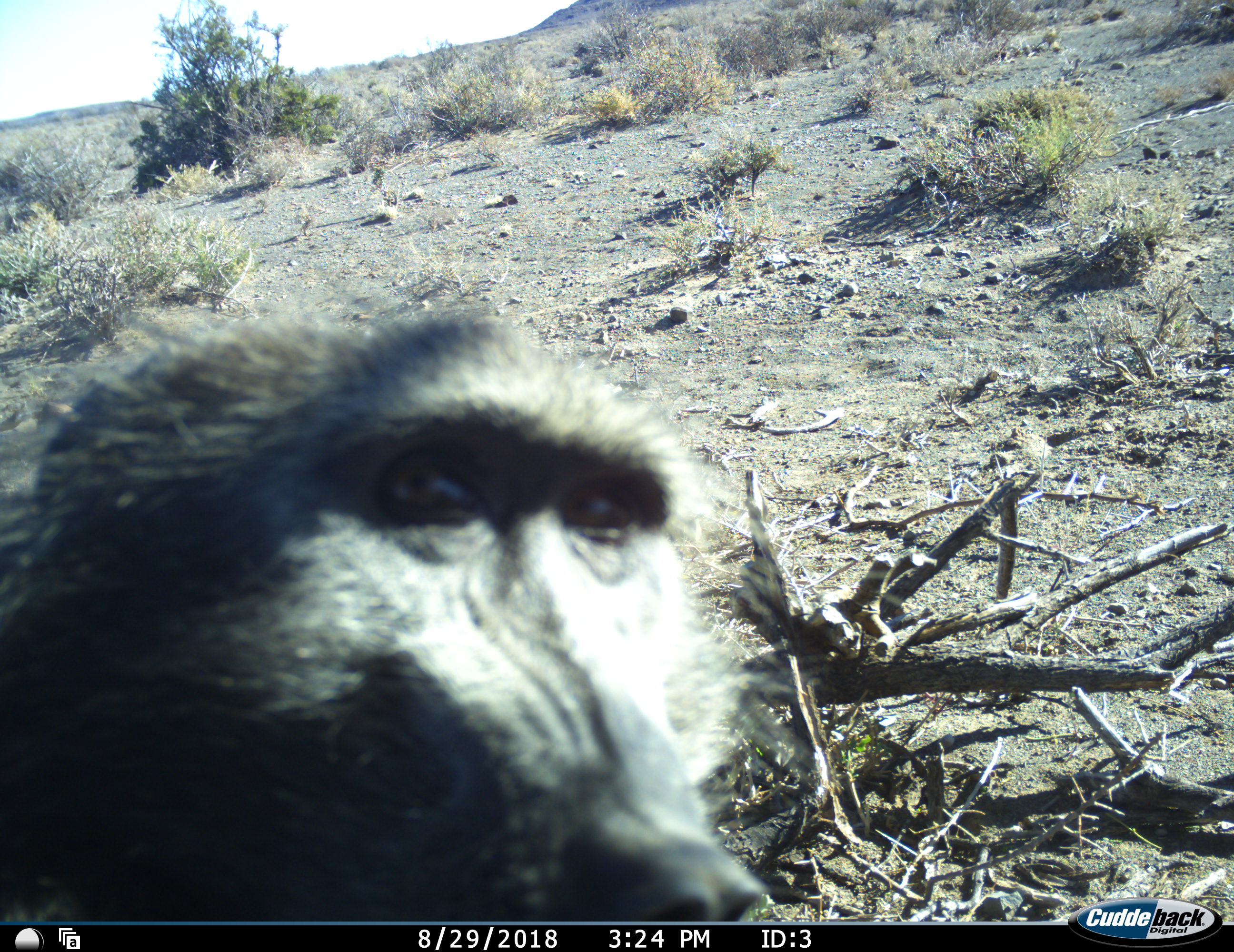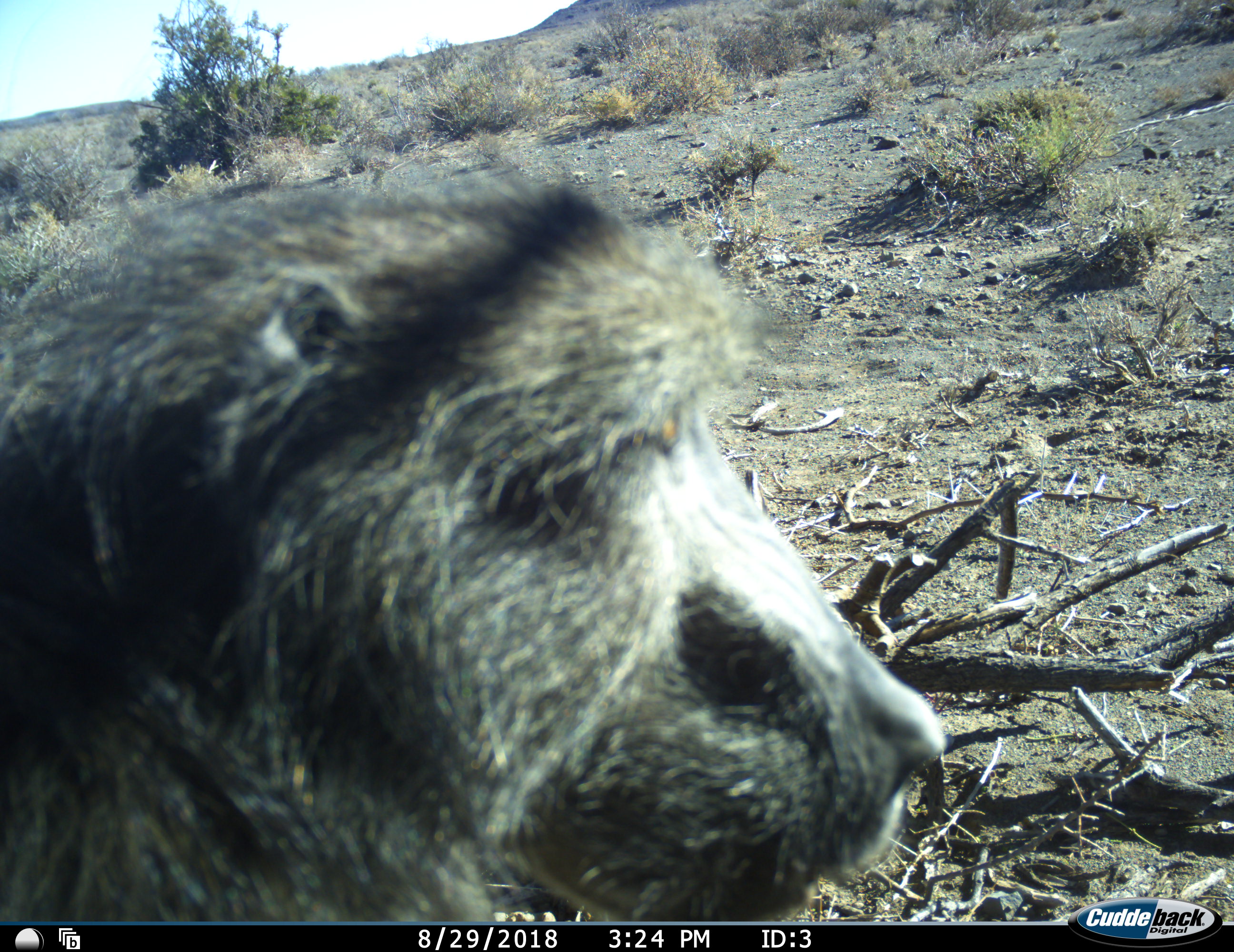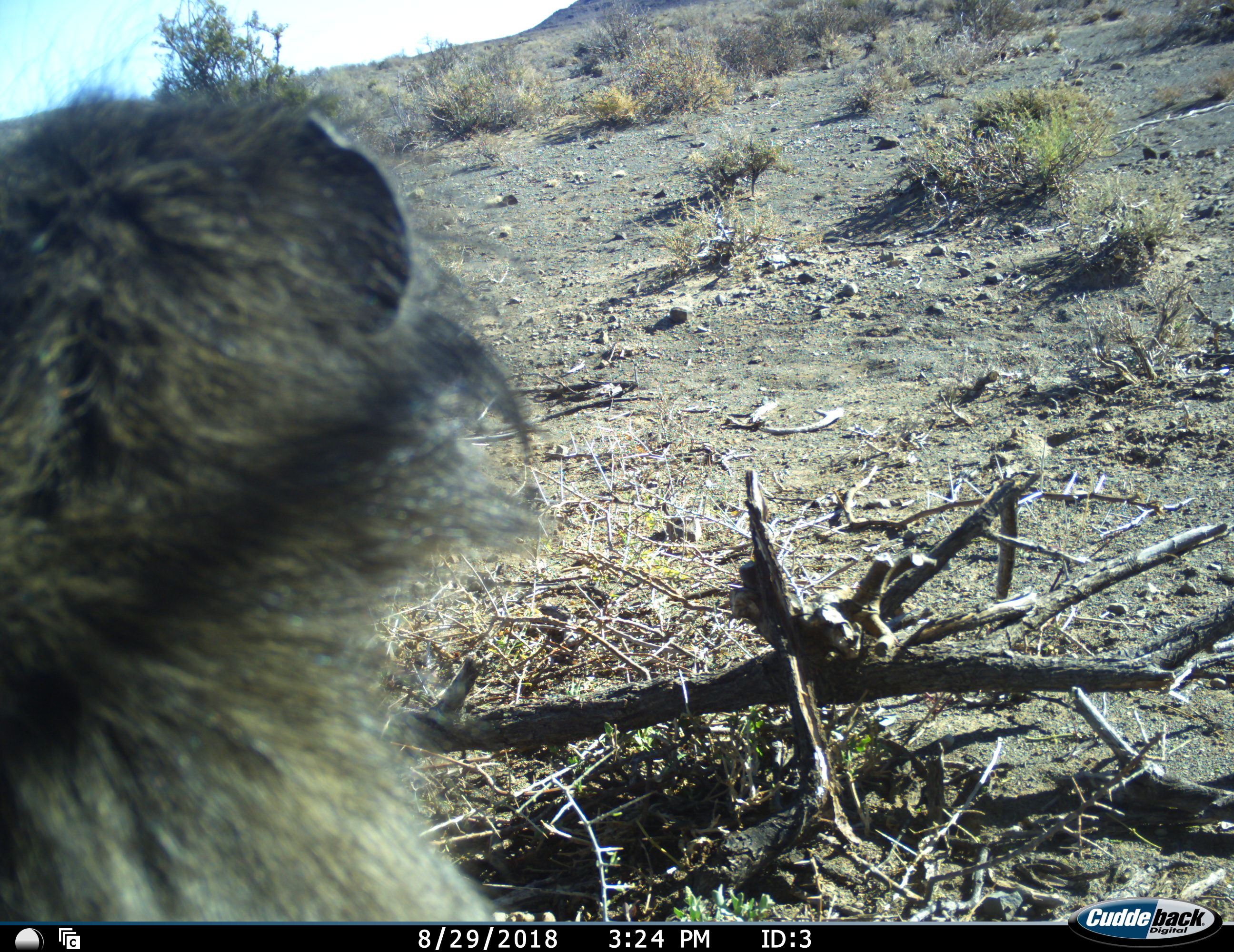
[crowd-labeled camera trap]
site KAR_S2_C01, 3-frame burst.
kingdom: Animalia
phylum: Chordata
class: Mammalia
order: Primates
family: Cercopithecidae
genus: Papio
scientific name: Papio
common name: baboon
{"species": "baboon (Papio)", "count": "1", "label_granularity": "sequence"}